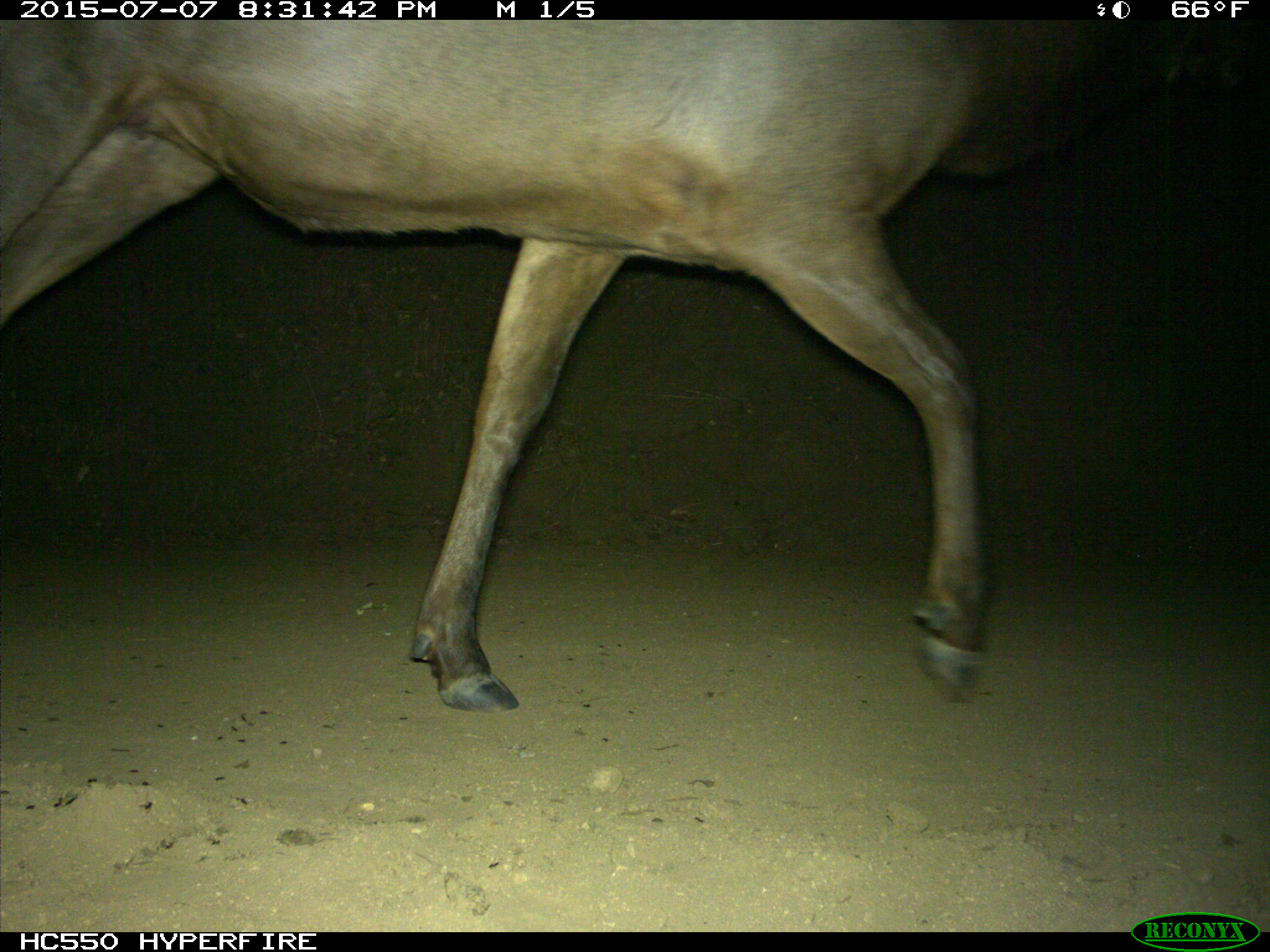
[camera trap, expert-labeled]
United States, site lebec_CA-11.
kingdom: Animalia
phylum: Chordata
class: Mammalia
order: Artiodactyla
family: Cervidae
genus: Cervus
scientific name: Cervus canadensis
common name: elk